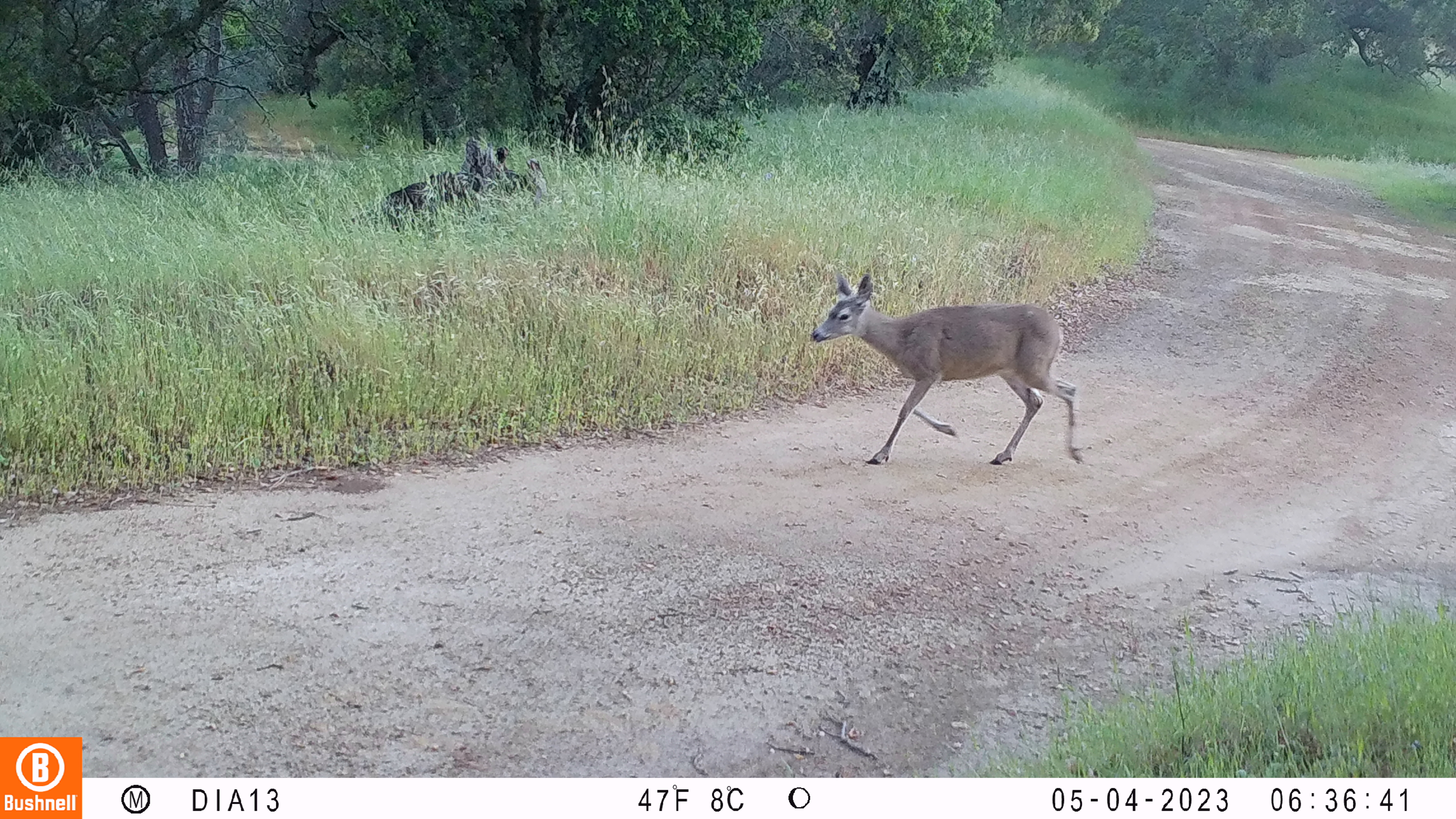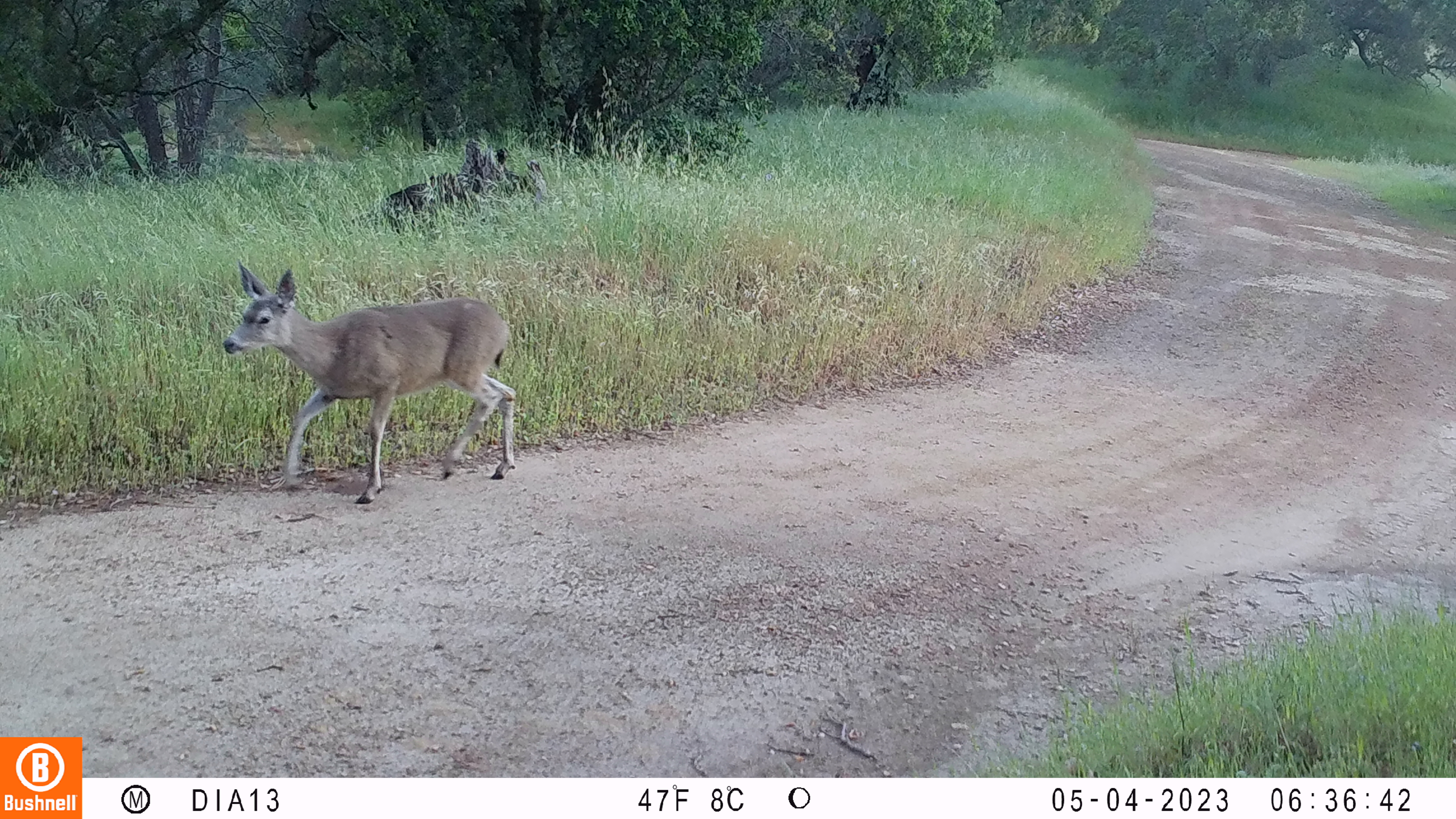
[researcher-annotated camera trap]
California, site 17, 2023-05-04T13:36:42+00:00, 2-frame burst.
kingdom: Animalia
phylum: Chordata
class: Mammalia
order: Artiodactyla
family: Cervidae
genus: Odocoileus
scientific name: Odocoileus hemionus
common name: mule deer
Mule deer (Odocoileus hemionus).